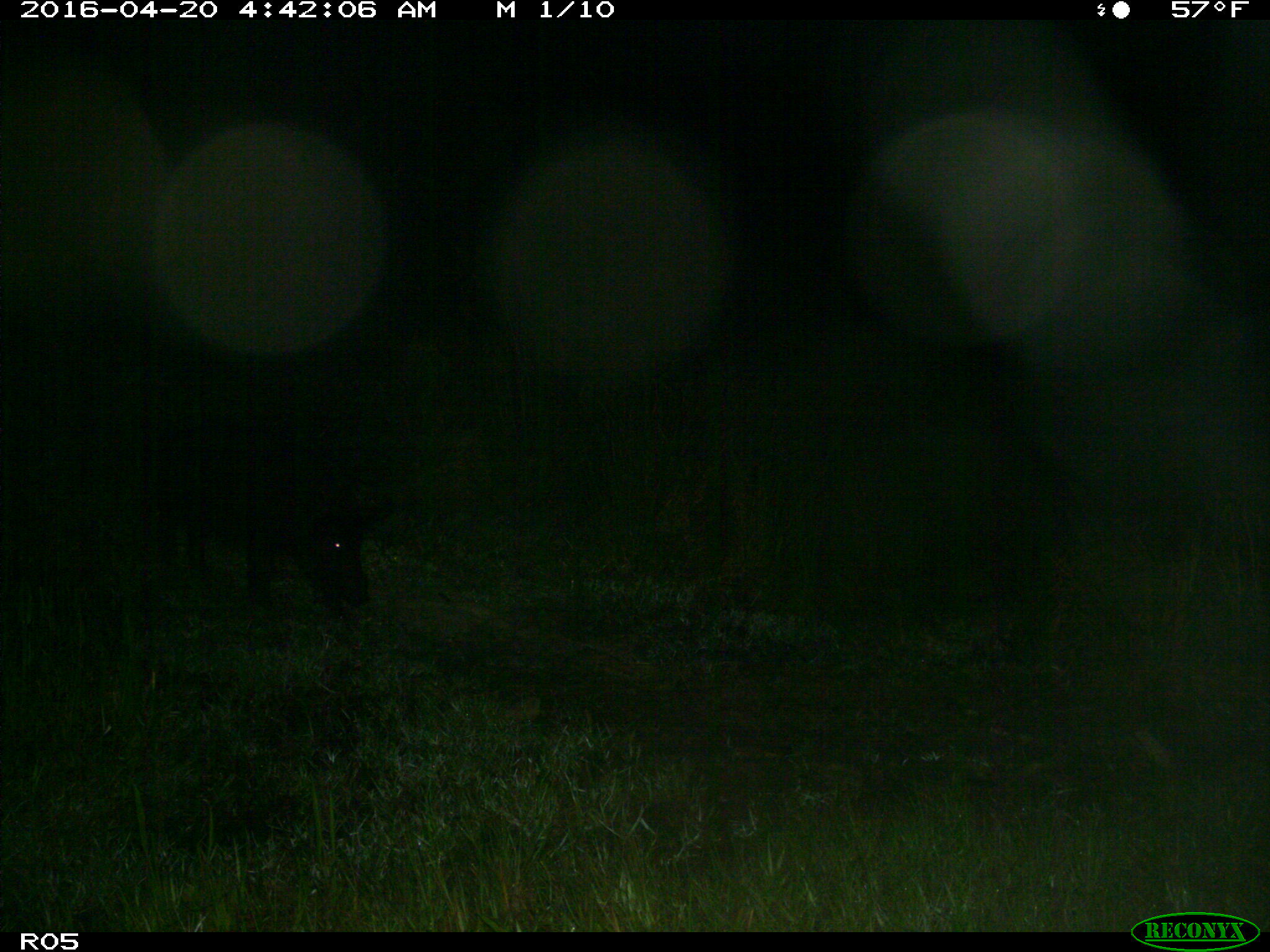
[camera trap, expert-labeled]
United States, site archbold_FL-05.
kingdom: Animalia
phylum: Chordata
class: Mammalia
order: Artiodactyla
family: Suidae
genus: Sus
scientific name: Sus scrofa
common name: wild boar